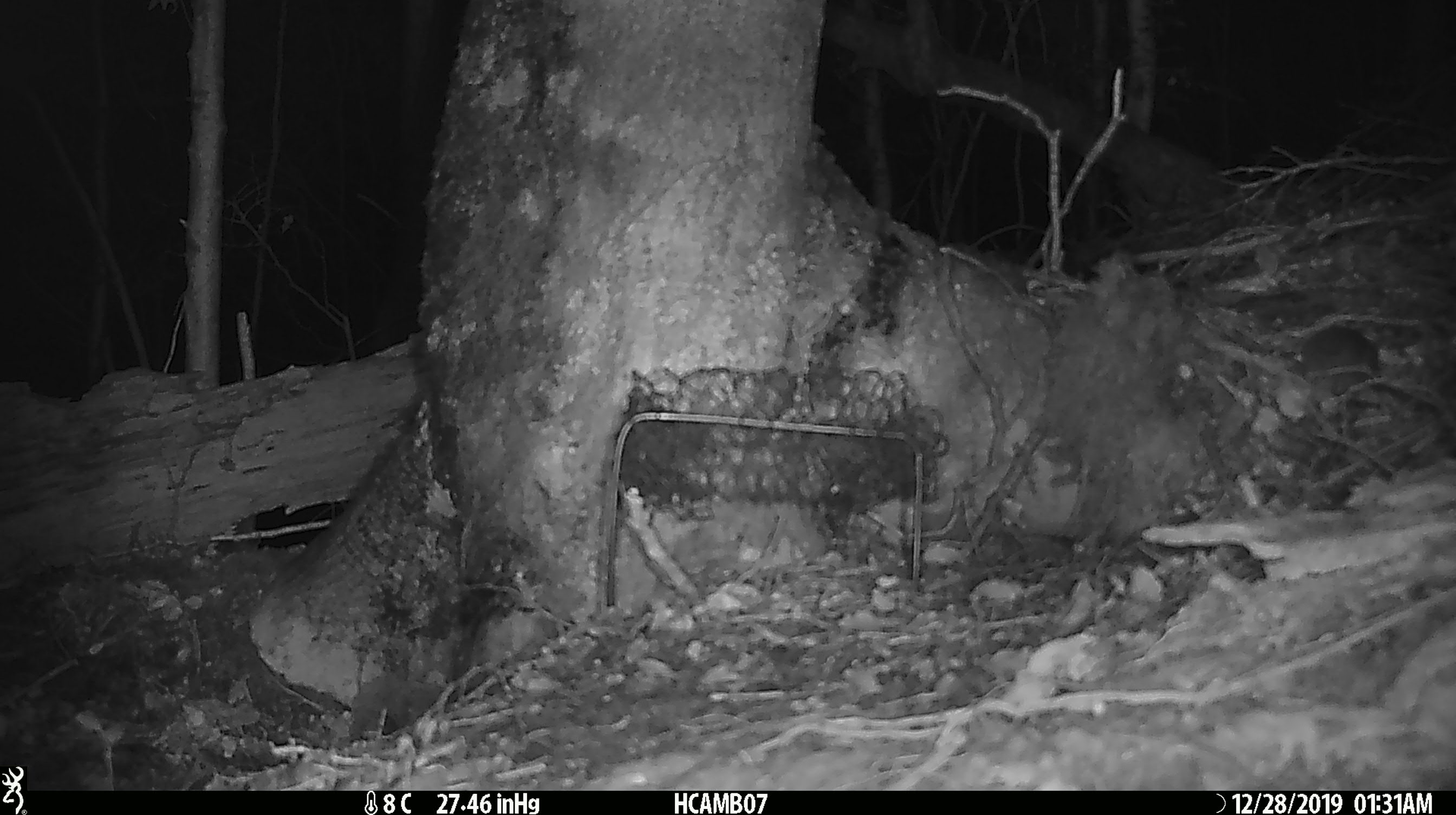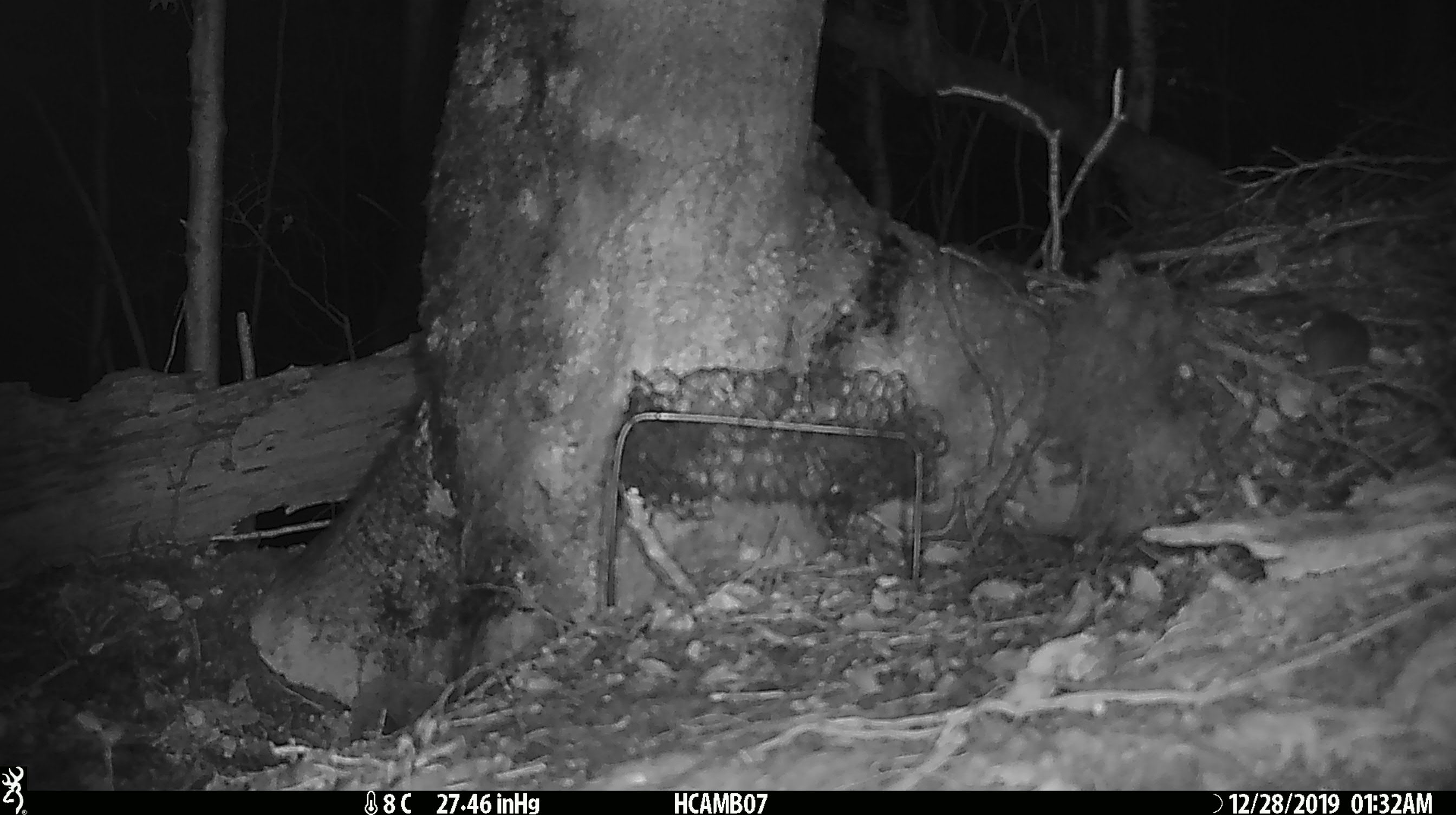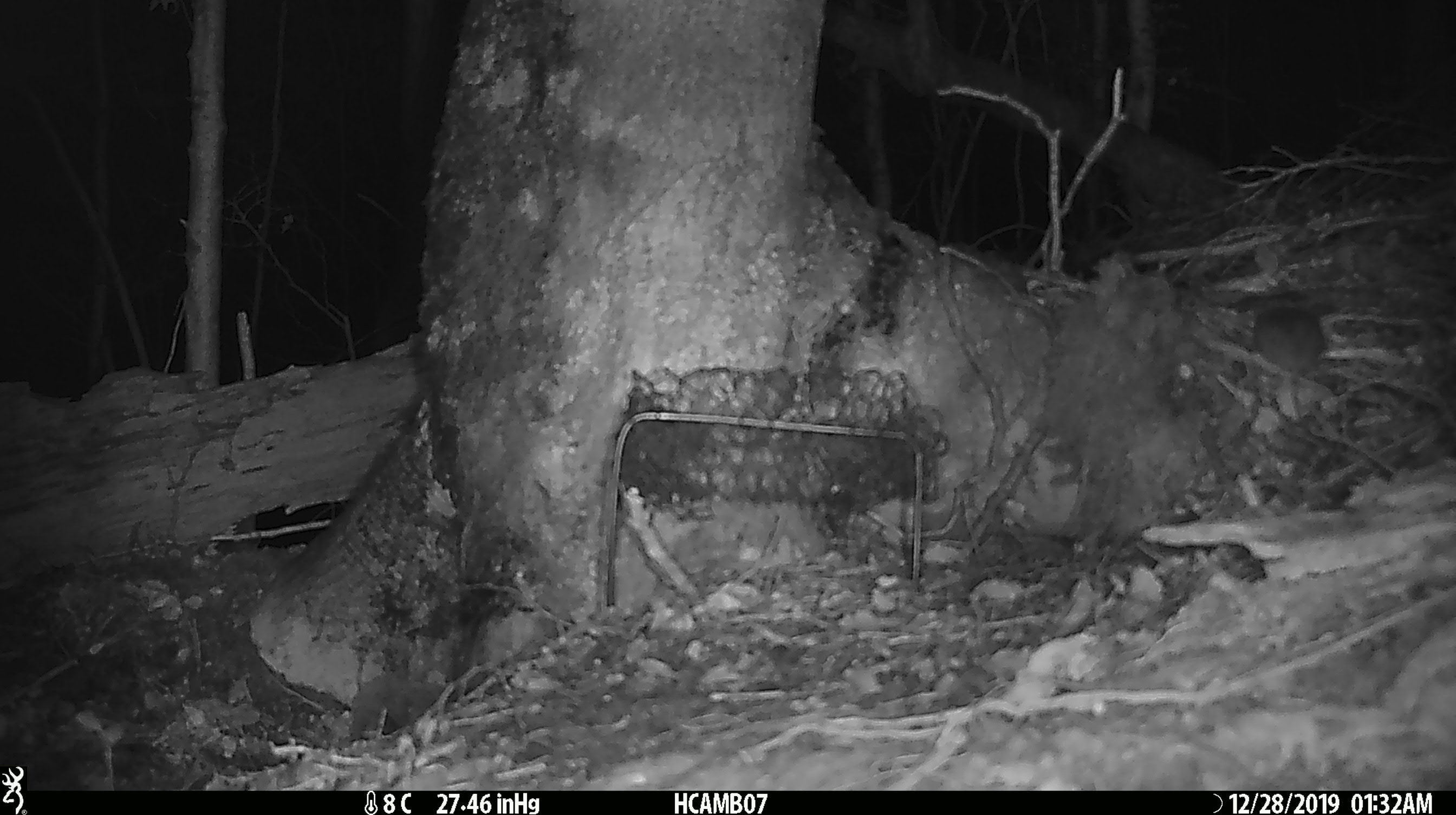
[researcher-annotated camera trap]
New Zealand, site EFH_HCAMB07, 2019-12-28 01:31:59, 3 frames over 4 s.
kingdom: Animalia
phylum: Chordata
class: Mammalia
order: Rodentia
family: Muridae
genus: Mus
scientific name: Mus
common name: mouse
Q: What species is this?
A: Mouse (Mus).